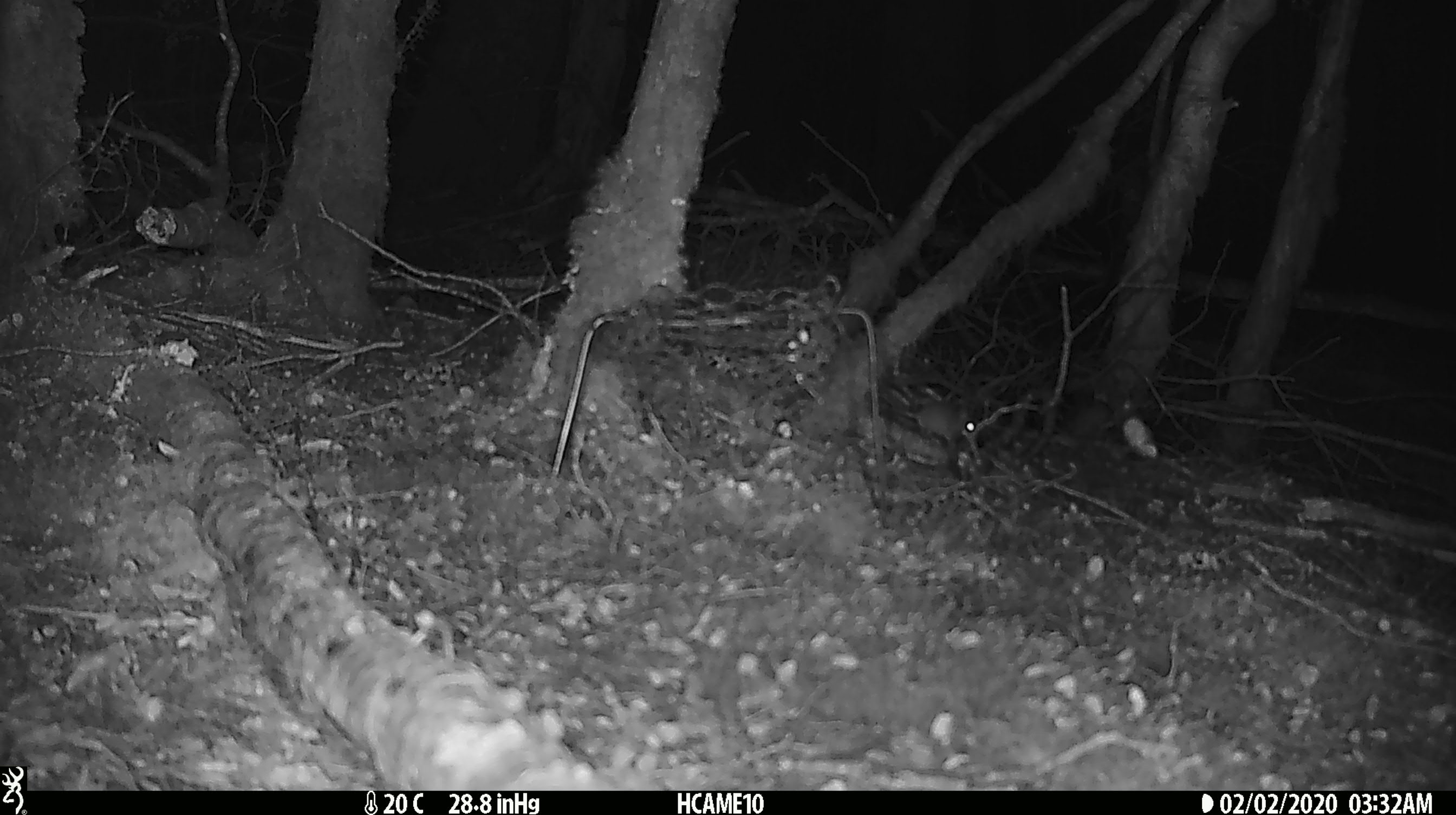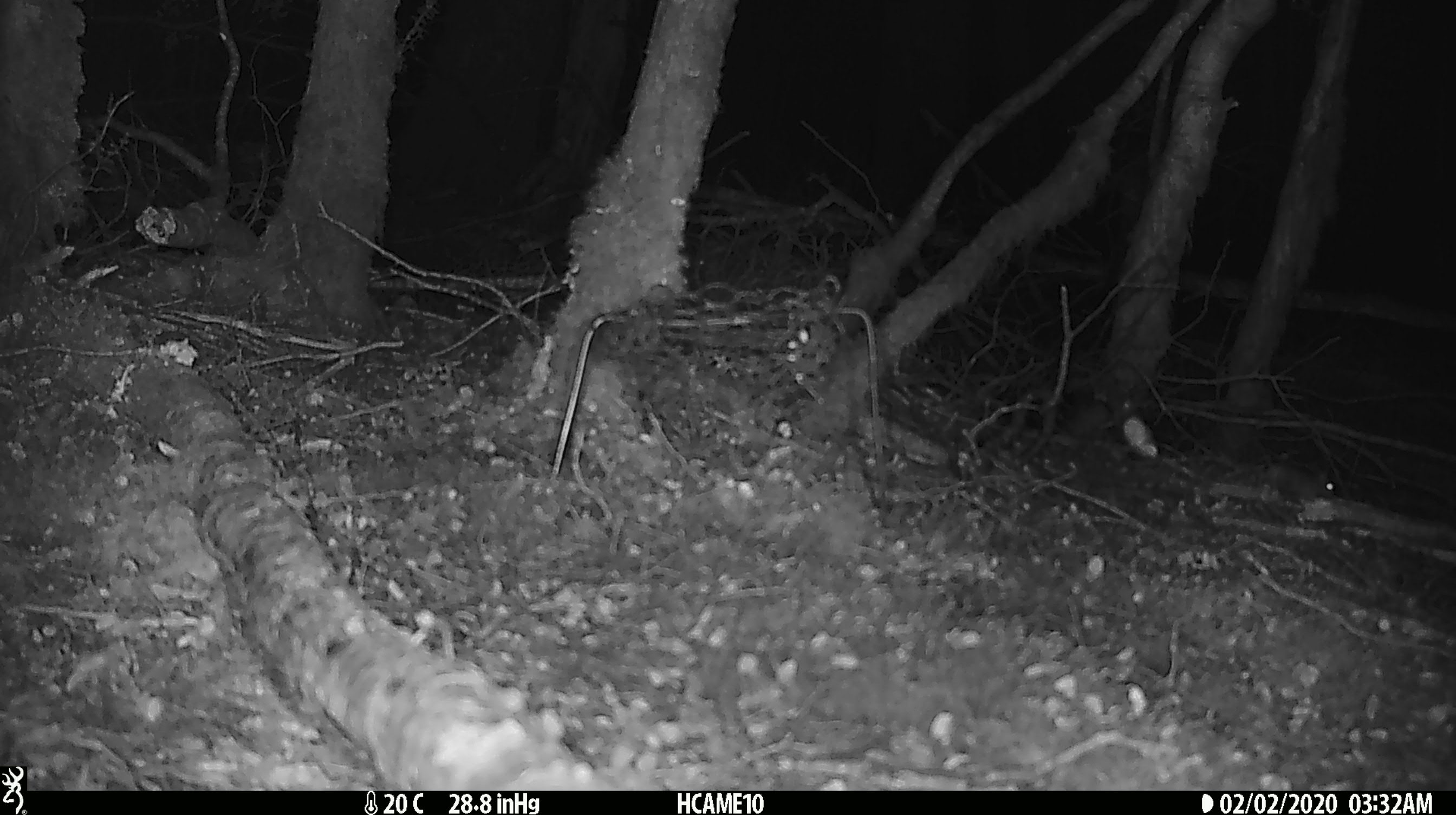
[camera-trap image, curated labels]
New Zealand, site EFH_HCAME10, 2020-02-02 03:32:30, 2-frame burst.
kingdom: Animalia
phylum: Chordata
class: Mammalia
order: Rodentia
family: Muridae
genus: Mus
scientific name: Mus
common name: mouse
Mouse (Mus).